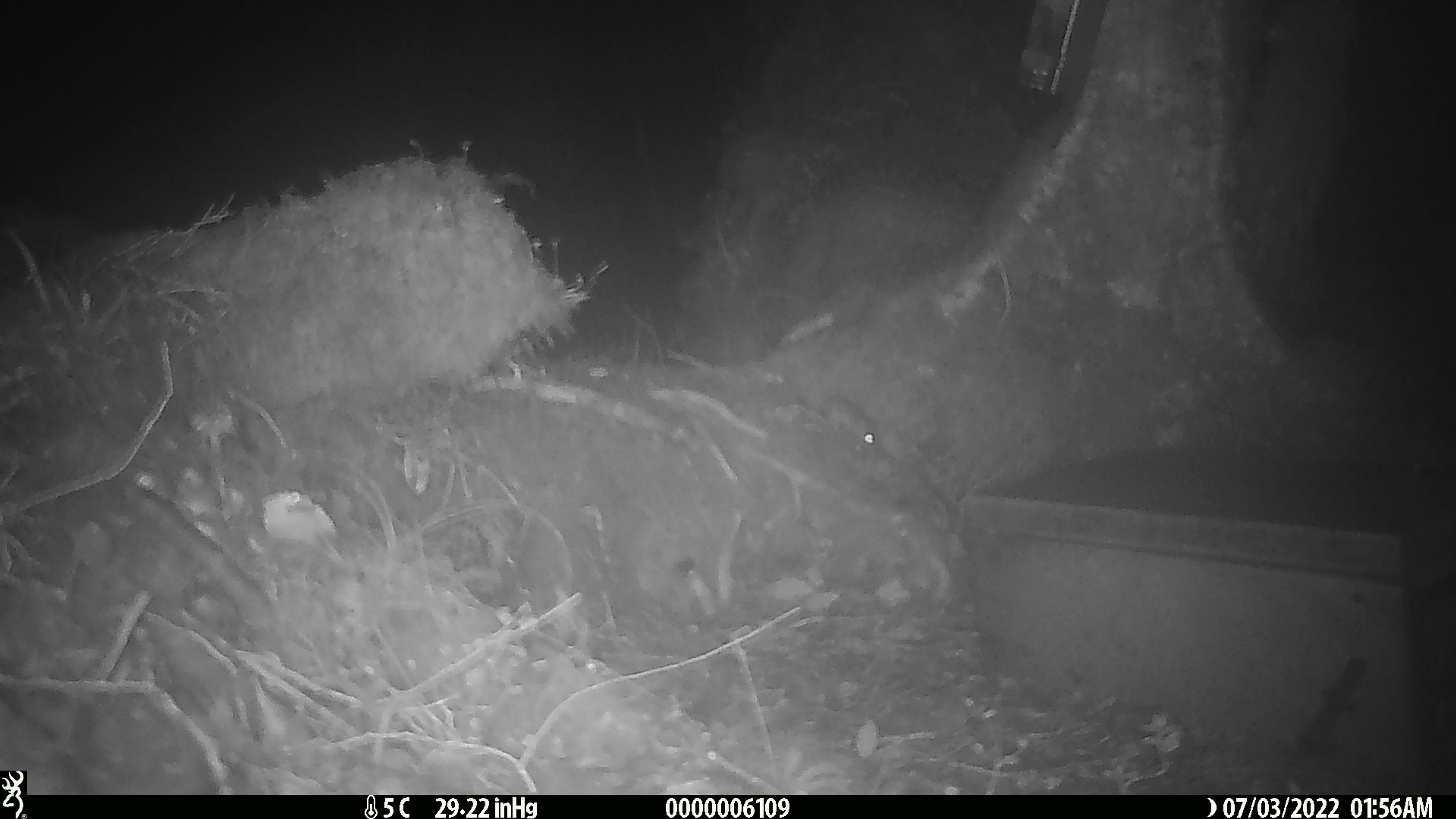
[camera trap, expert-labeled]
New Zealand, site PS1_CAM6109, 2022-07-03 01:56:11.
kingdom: Animalia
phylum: Chordata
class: Mammalia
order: Rodentia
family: Muridae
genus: Mus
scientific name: Mus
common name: mouse